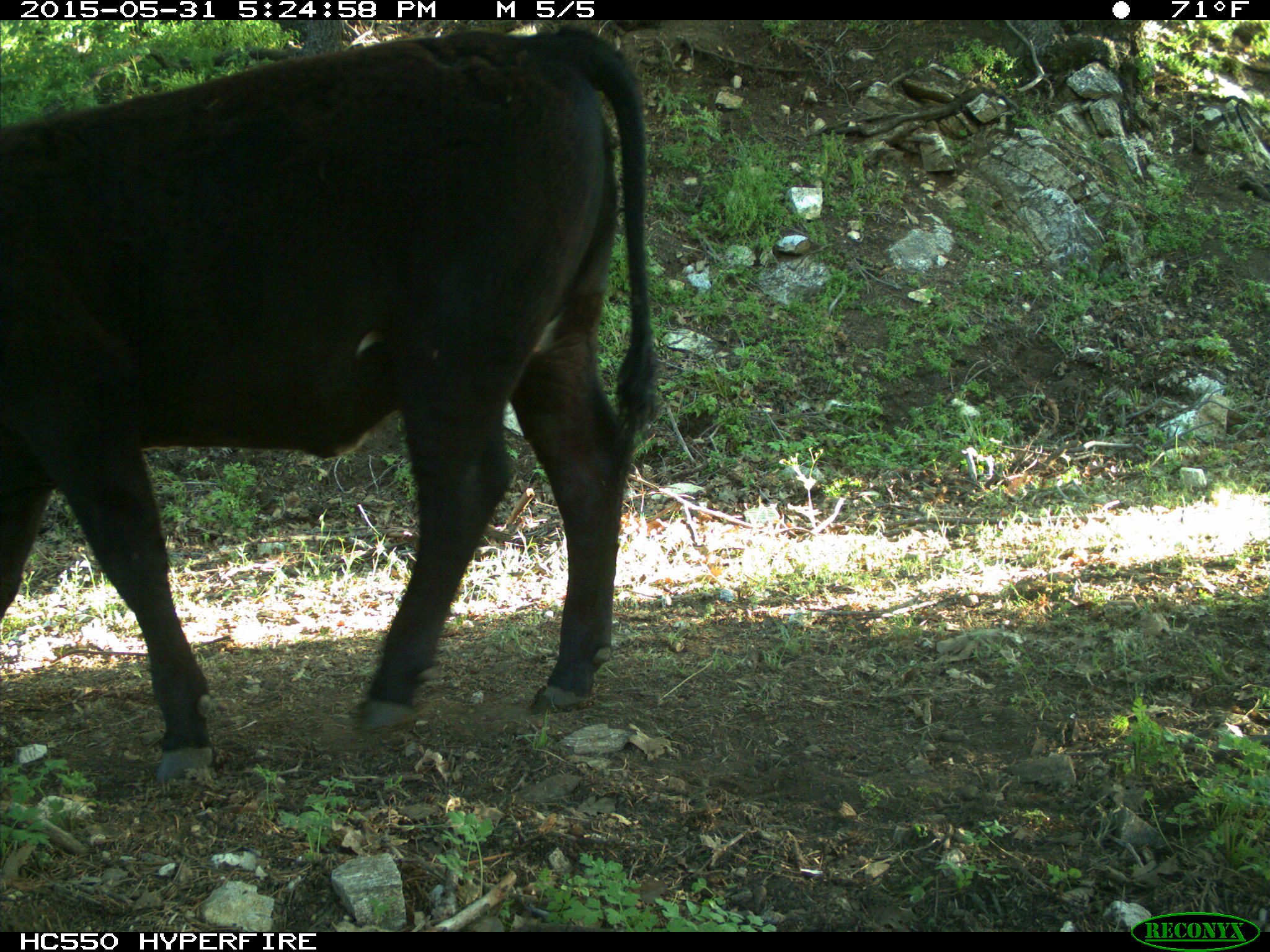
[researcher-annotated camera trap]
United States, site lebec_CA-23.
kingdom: Animalia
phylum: Chordata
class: Mammalia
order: Artiodactyla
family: Bovidae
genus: Bos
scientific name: Bos taurus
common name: domestic cow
Bos taurus (domestic cow).